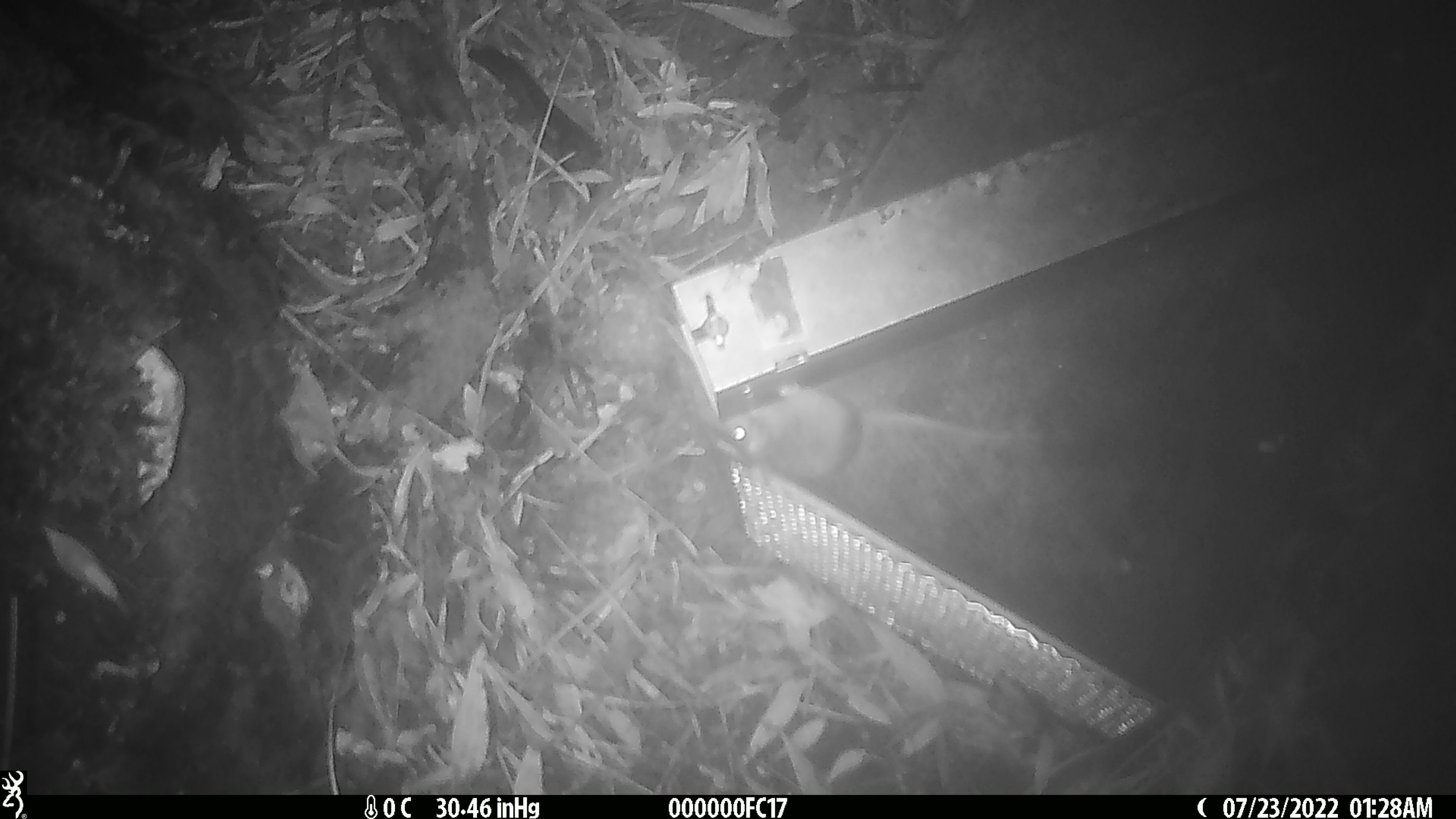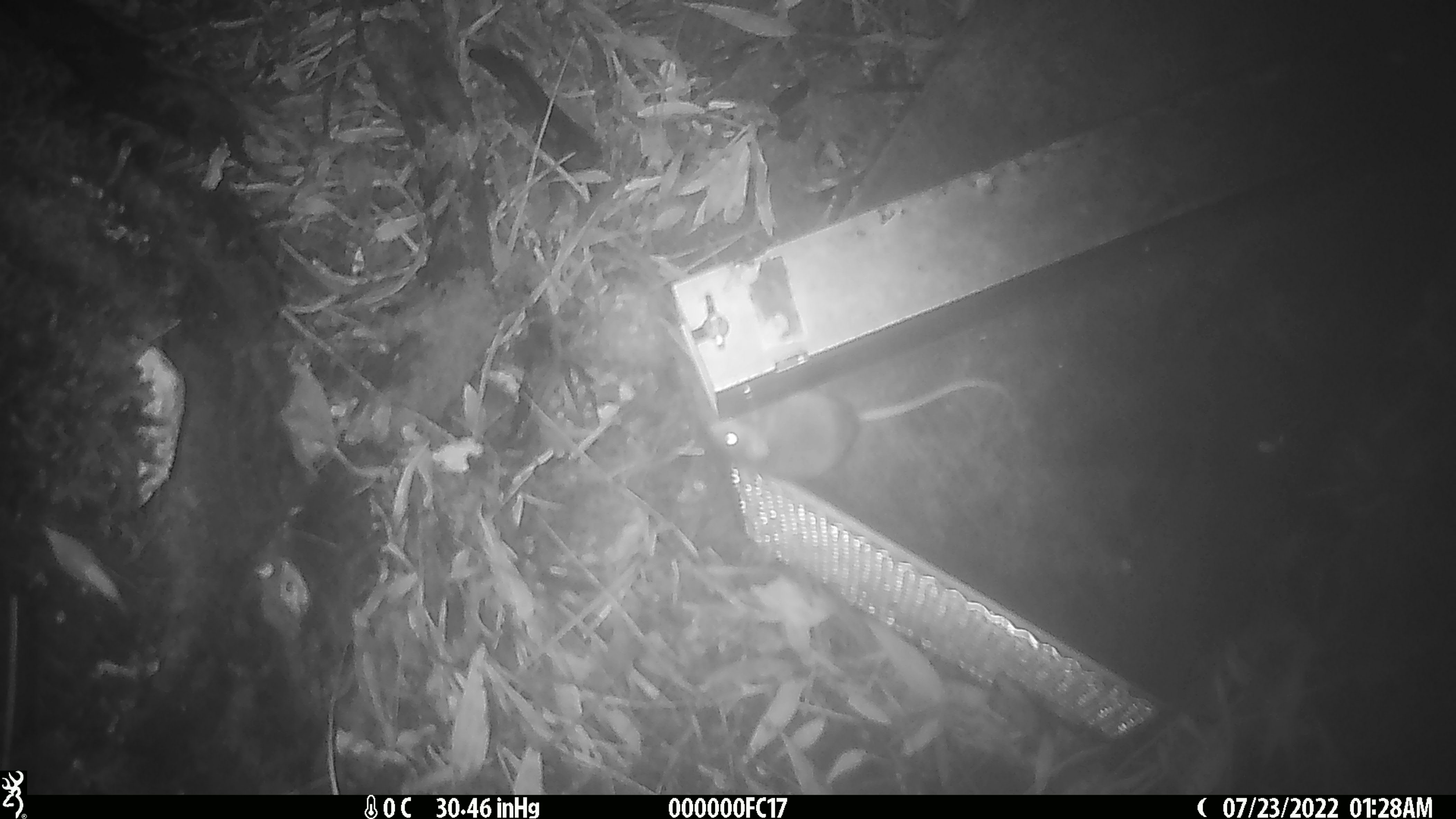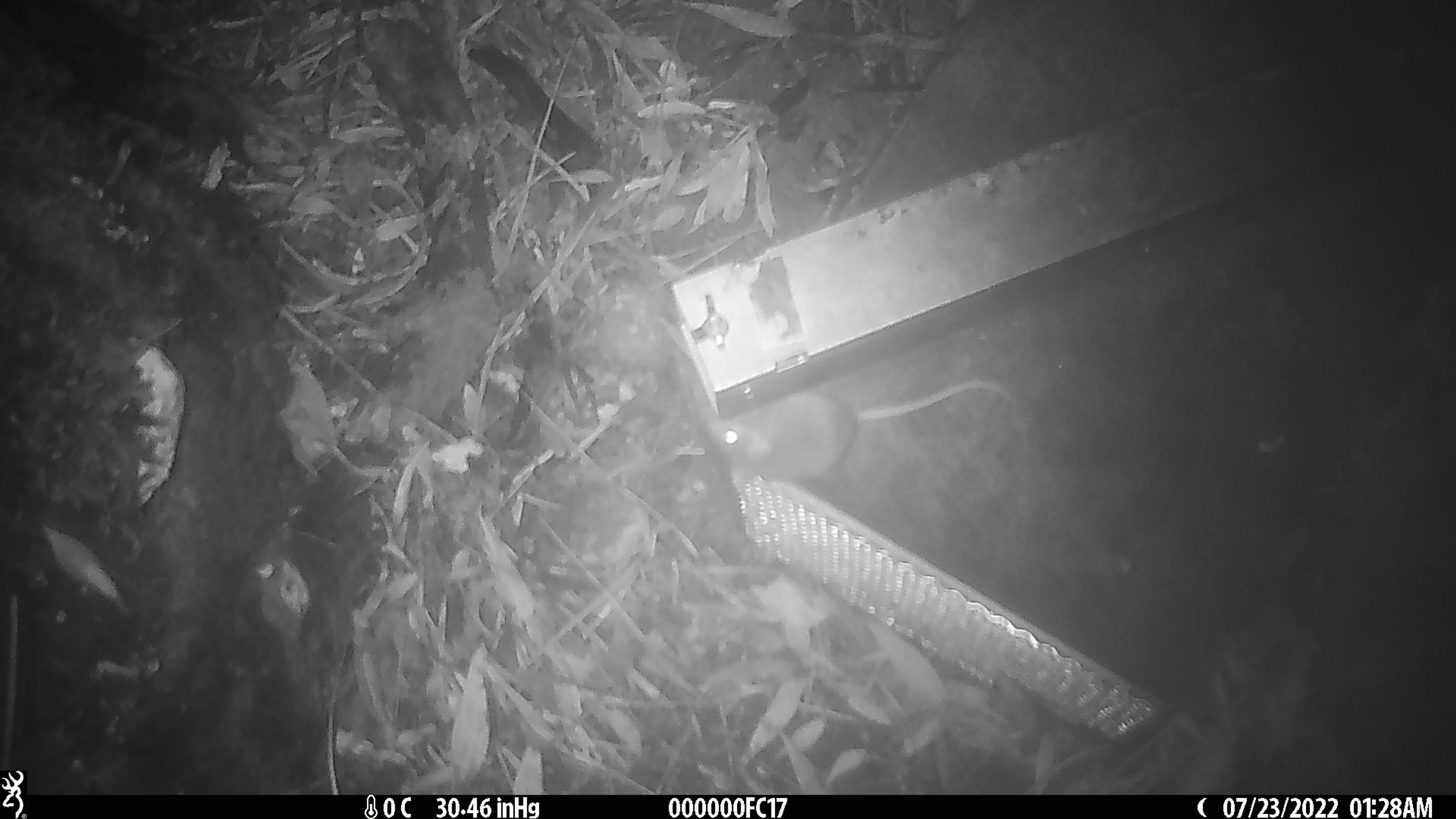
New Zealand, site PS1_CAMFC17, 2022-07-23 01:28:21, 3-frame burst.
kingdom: Animalia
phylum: Chordata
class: Mammalia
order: Rodentia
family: Muridae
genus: Mus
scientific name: Mus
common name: mouse